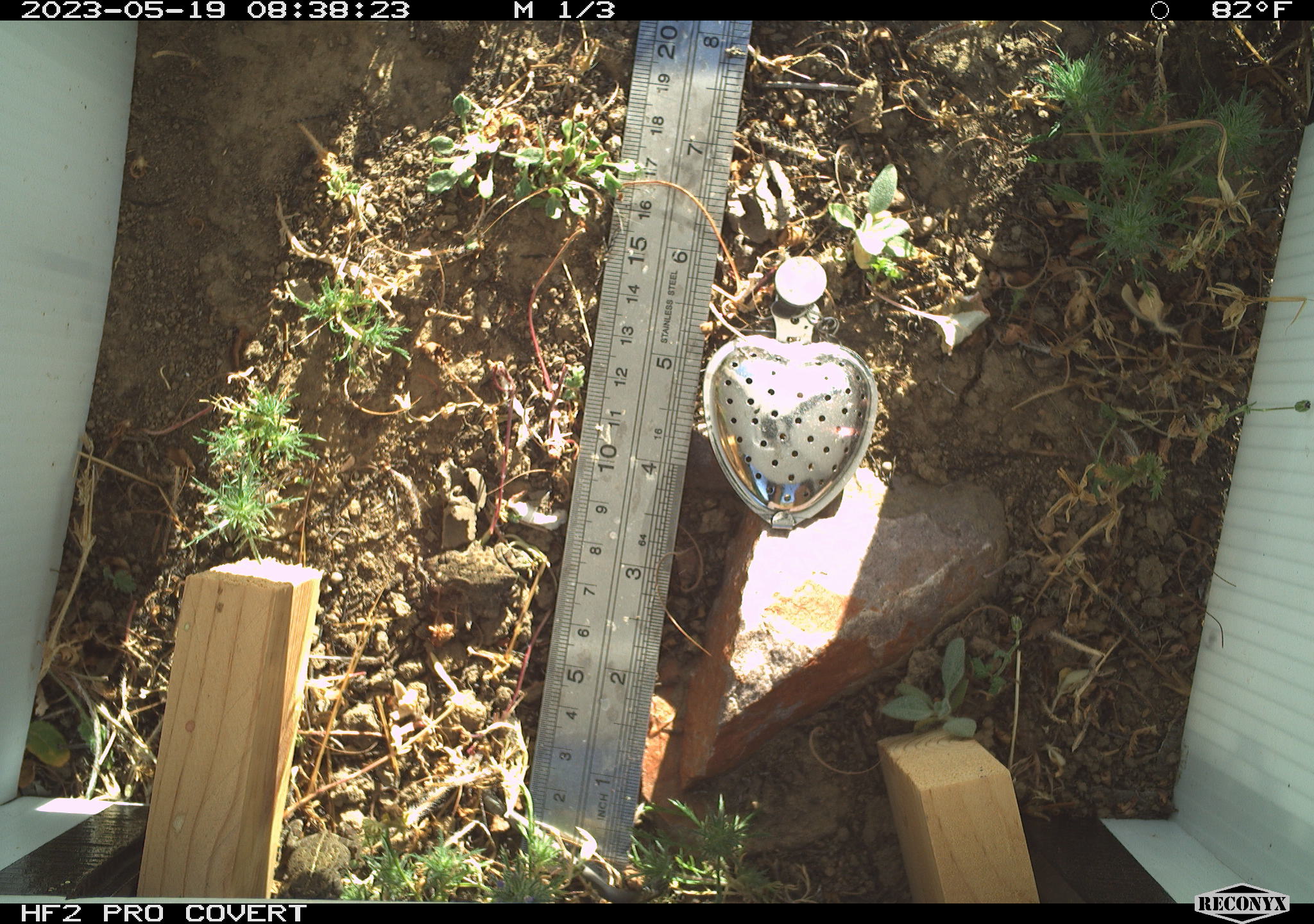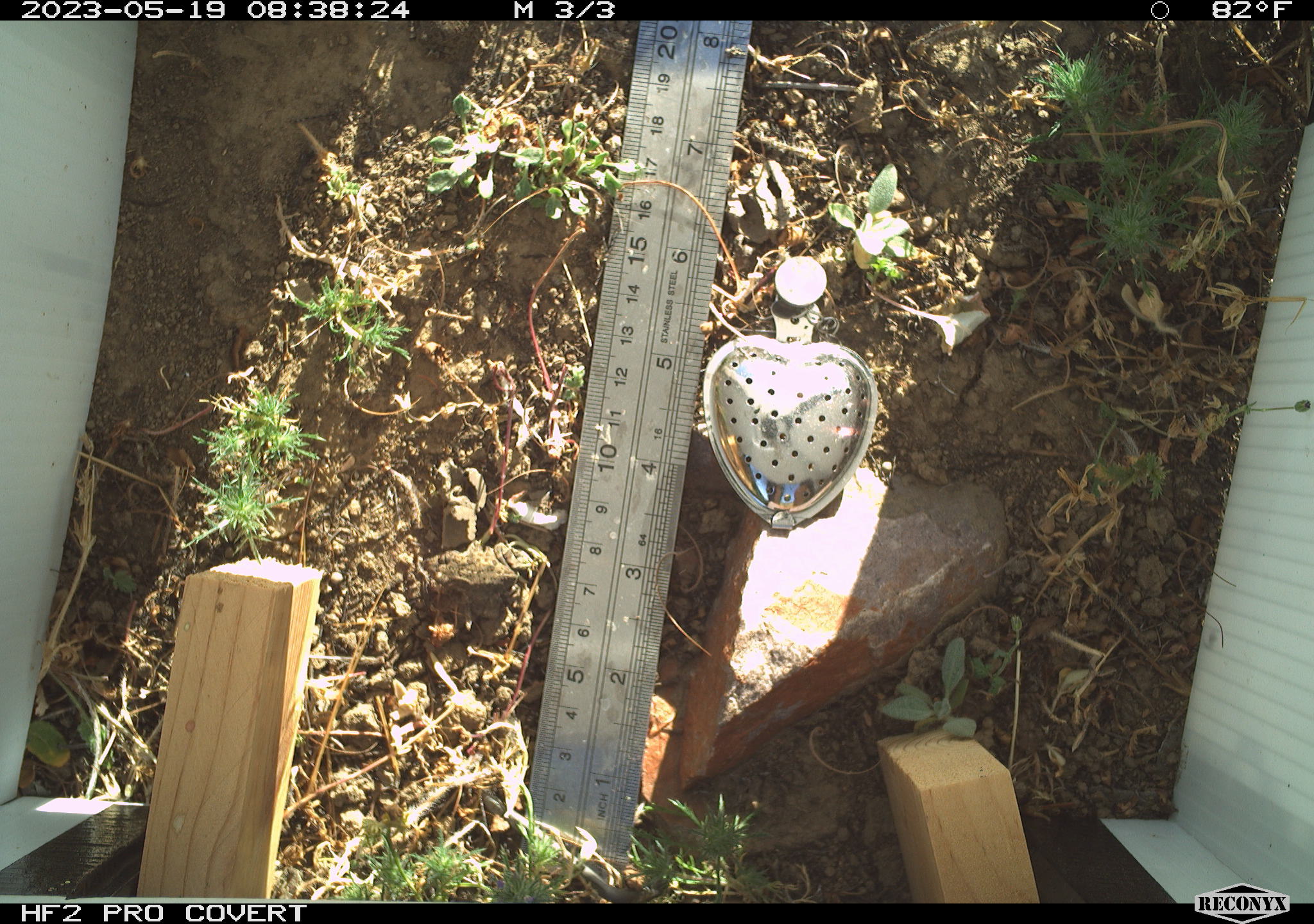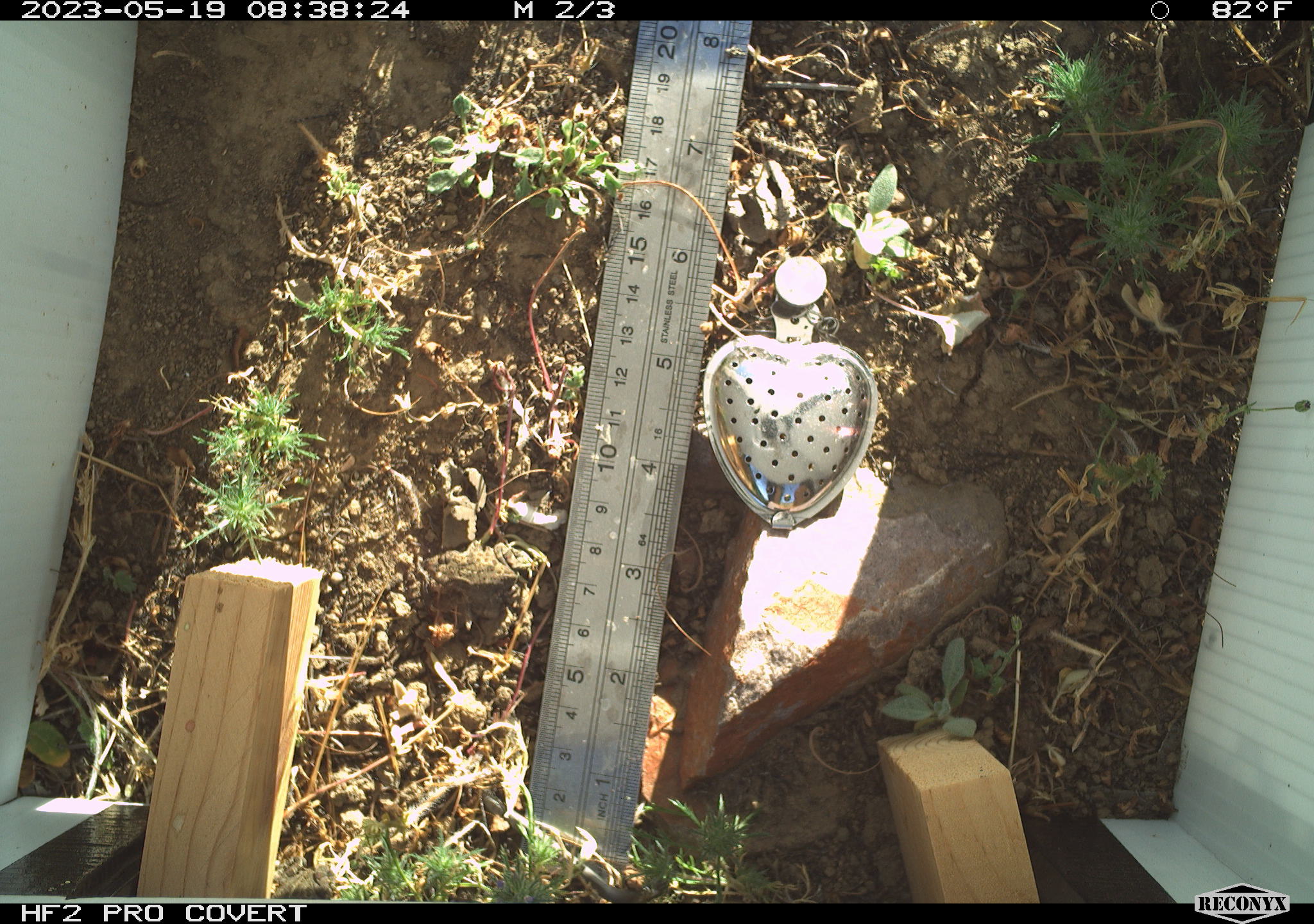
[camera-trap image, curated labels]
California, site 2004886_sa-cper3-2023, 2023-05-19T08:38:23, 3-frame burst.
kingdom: Animalia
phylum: Chordata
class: Amphibia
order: Anura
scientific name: Anura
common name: frogs